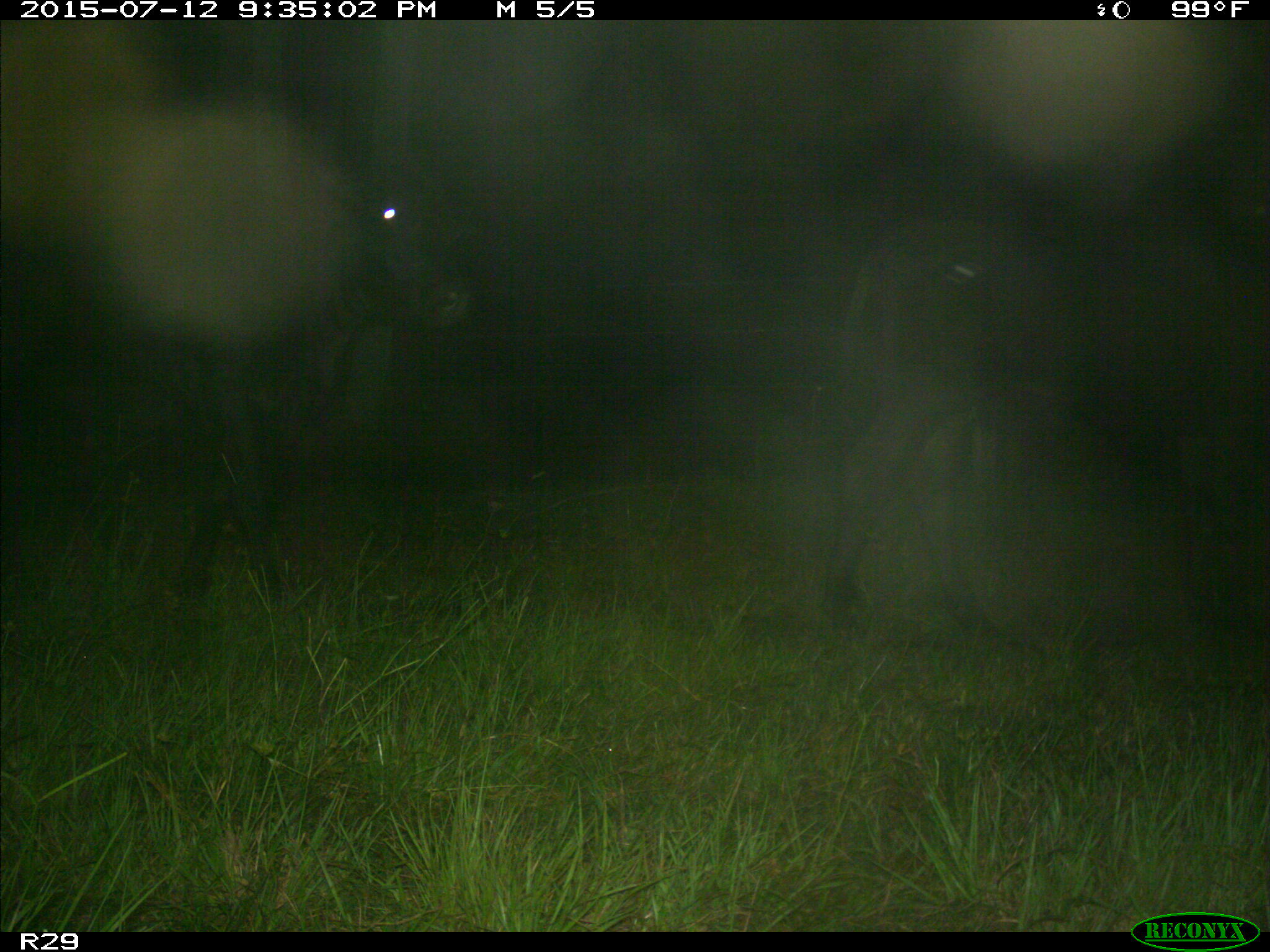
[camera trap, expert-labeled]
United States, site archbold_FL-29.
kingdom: Animalia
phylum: Chordata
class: Mammalia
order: Artiodactyla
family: Bovidae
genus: Bos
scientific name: Bos taurus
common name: domestic cow